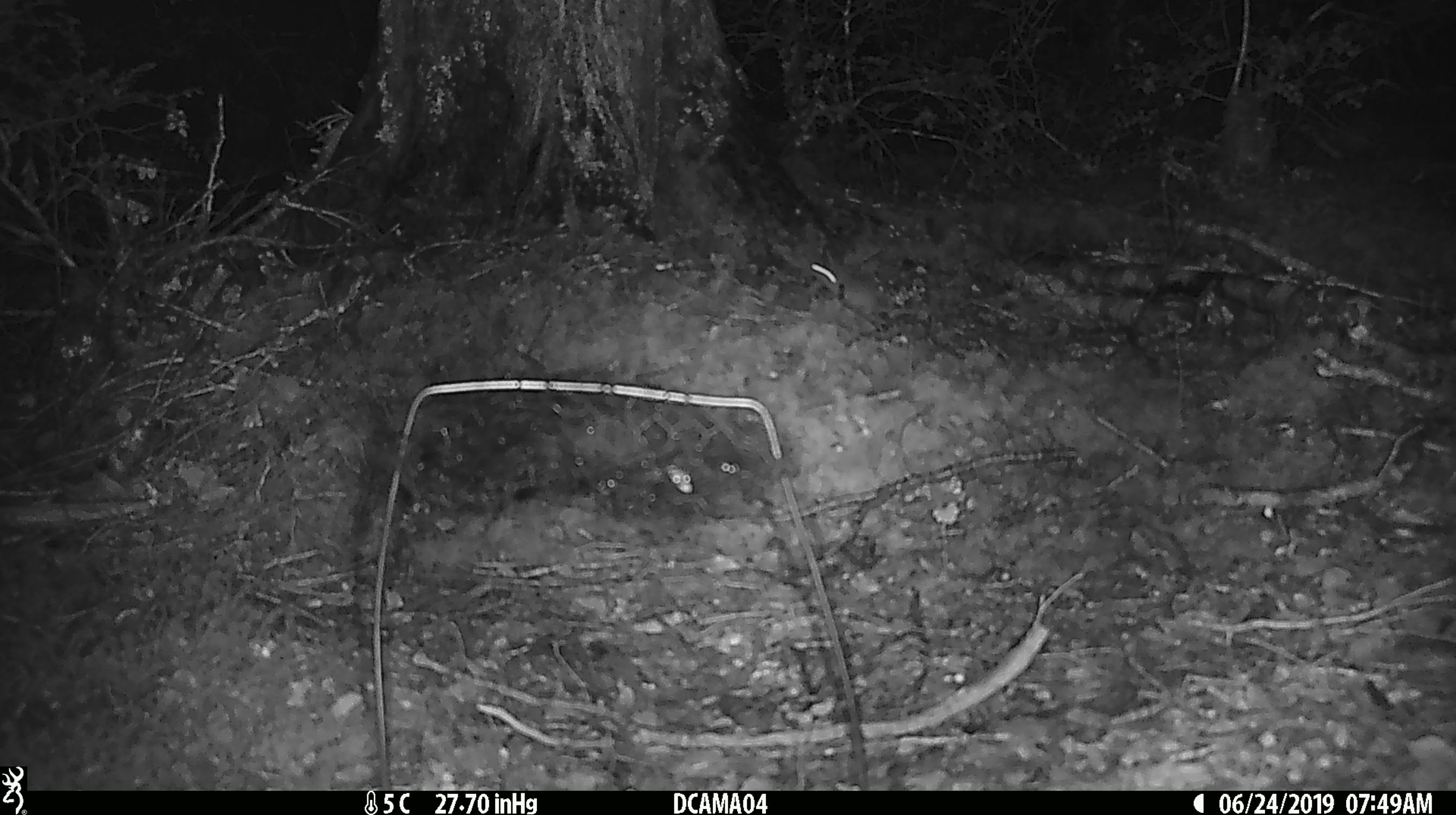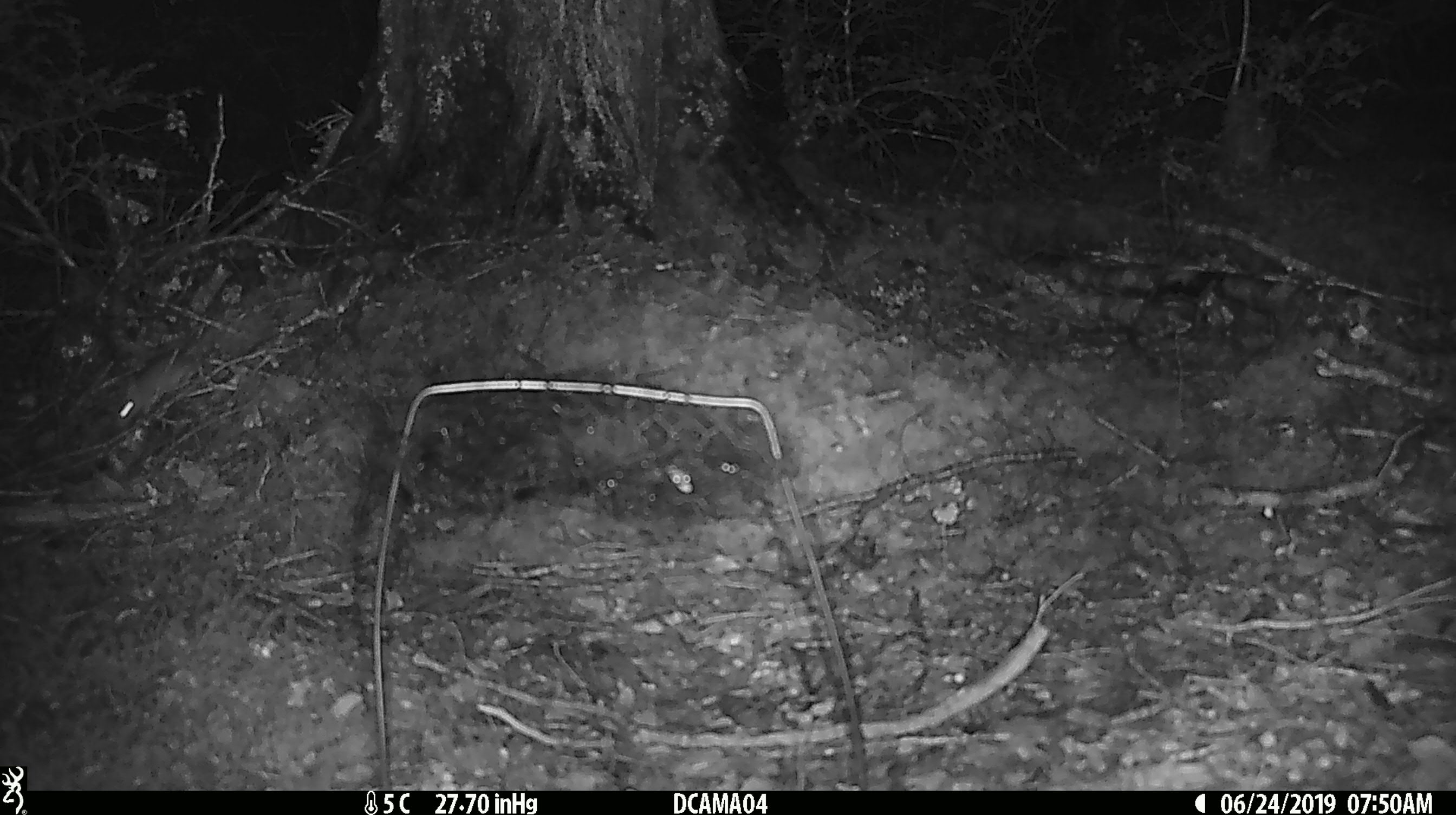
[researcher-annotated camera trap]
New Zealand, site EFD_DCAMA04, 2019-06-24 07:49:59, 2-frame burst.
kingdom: Animalia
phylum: Chordata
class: Mammalia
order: Rodentia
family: Muridae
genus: Mus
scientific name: Mus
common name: mouse